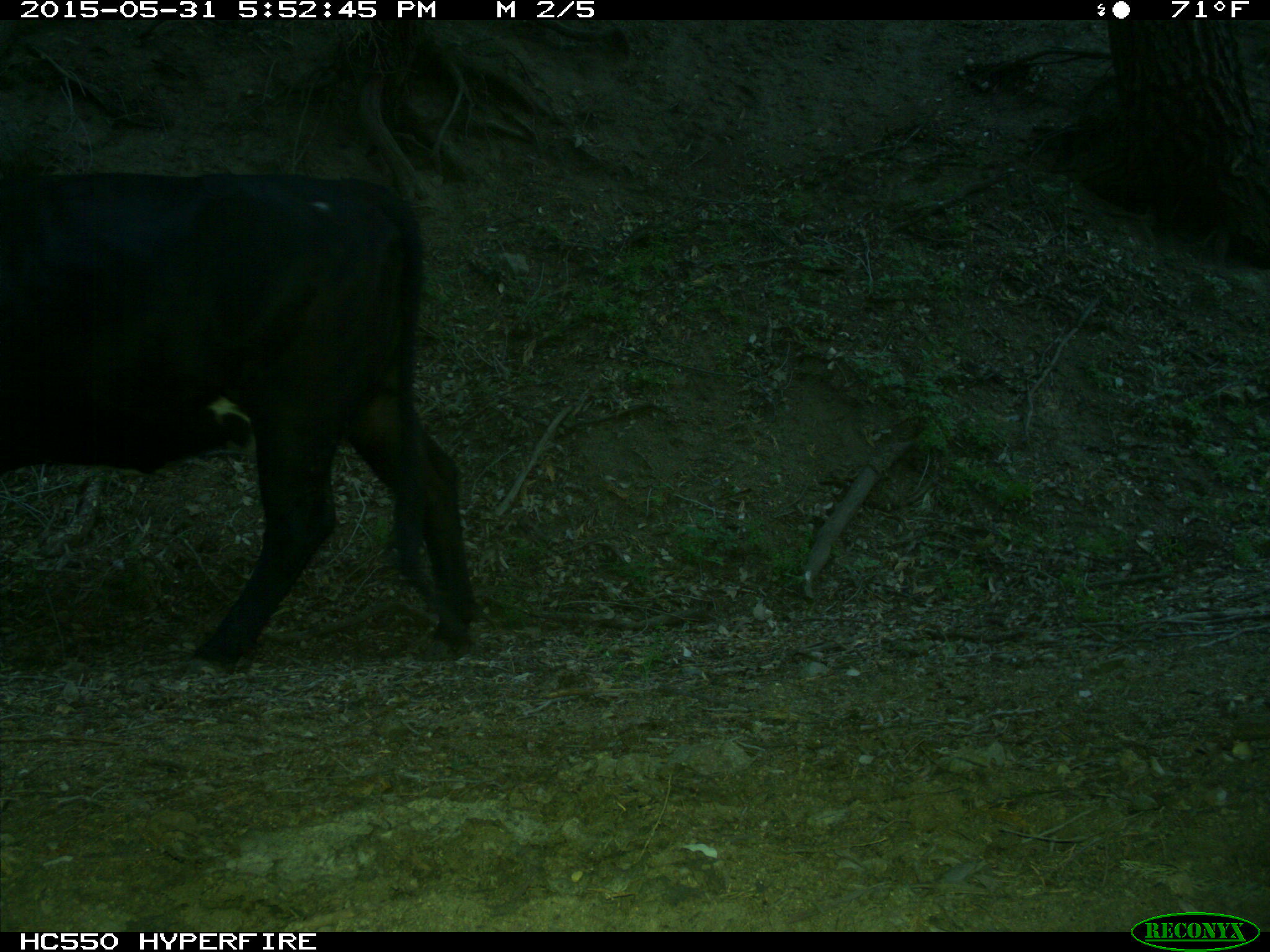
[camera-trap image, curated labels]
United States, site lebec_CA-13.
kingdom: Animalia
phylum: Chordata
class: Mammalia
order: Artiodactyla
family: Bovidae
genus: Bos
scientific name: Bos taurus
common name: domestic cow